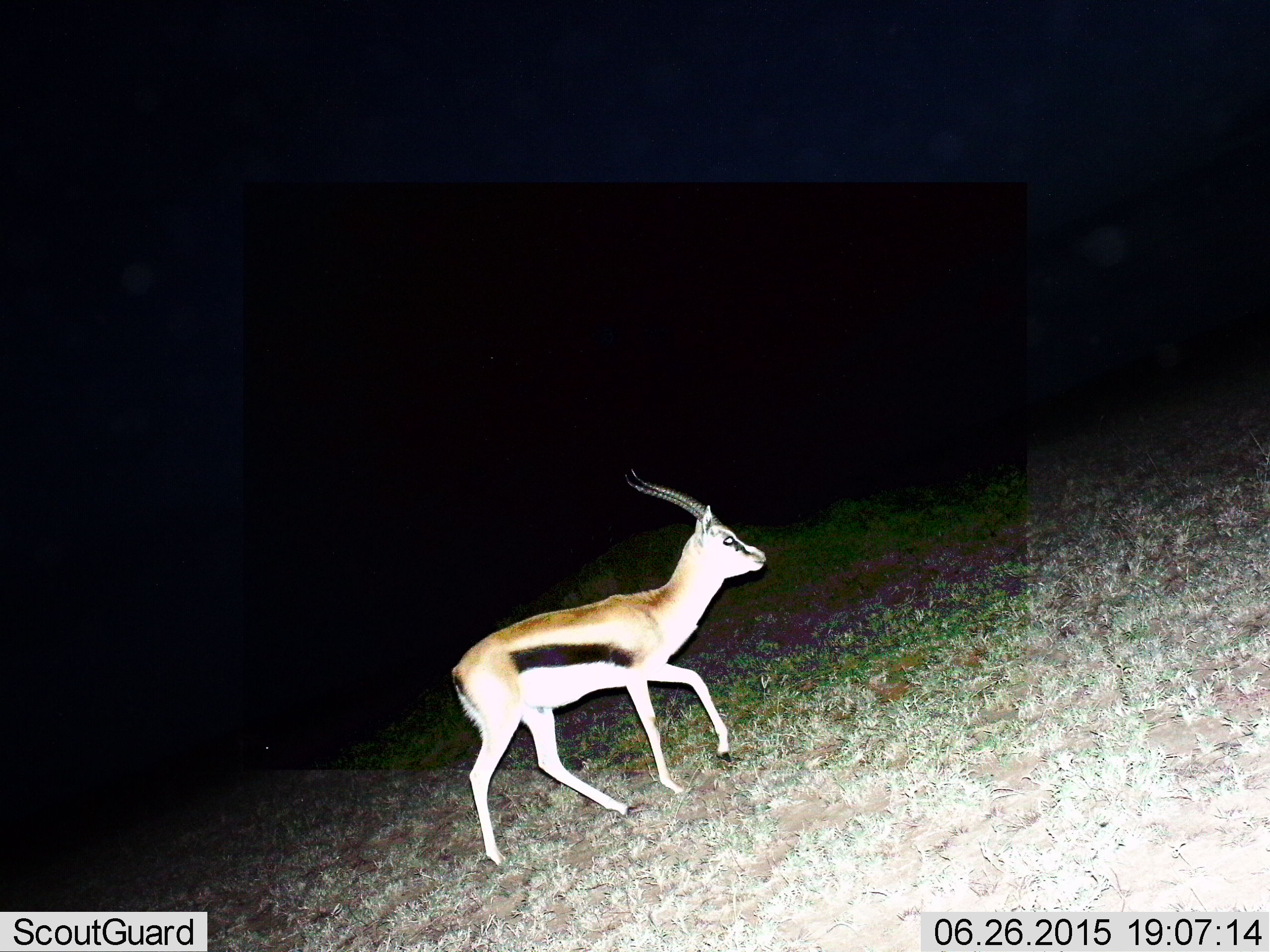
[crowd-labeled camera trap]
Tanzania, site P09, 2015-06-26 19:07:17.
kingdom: Animalia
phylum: Chordata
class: Mammalia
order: Artiodactyla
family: Bovidae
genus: Eudorcas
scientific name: Eudorcas thomsonii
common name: thomson's gazelle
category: gazellethomsons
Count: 1.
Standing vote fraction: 10%.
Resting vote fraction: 0%.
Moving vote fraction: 90%.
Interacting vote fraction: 0%.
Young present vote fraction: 0%.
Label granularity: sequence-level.